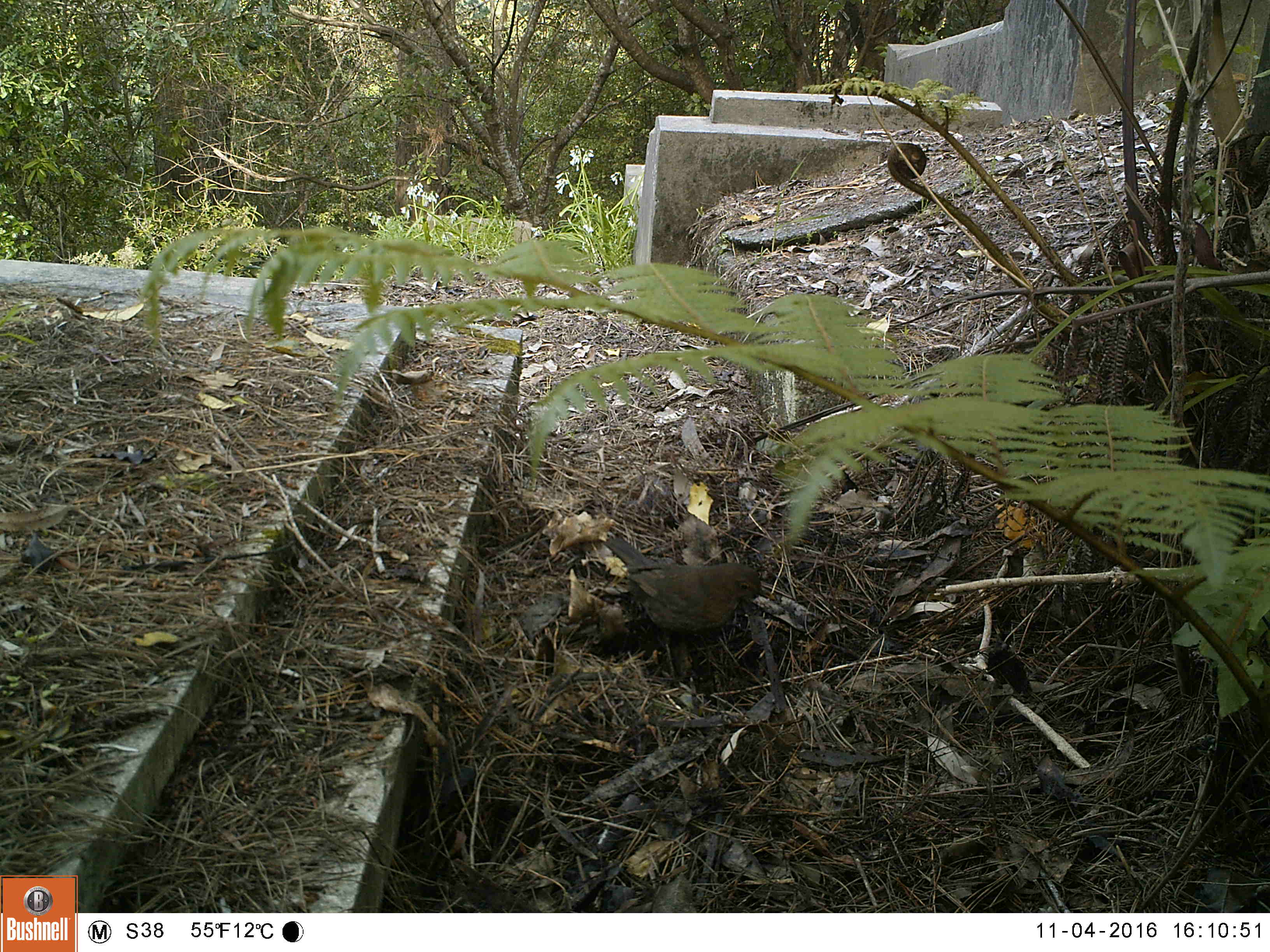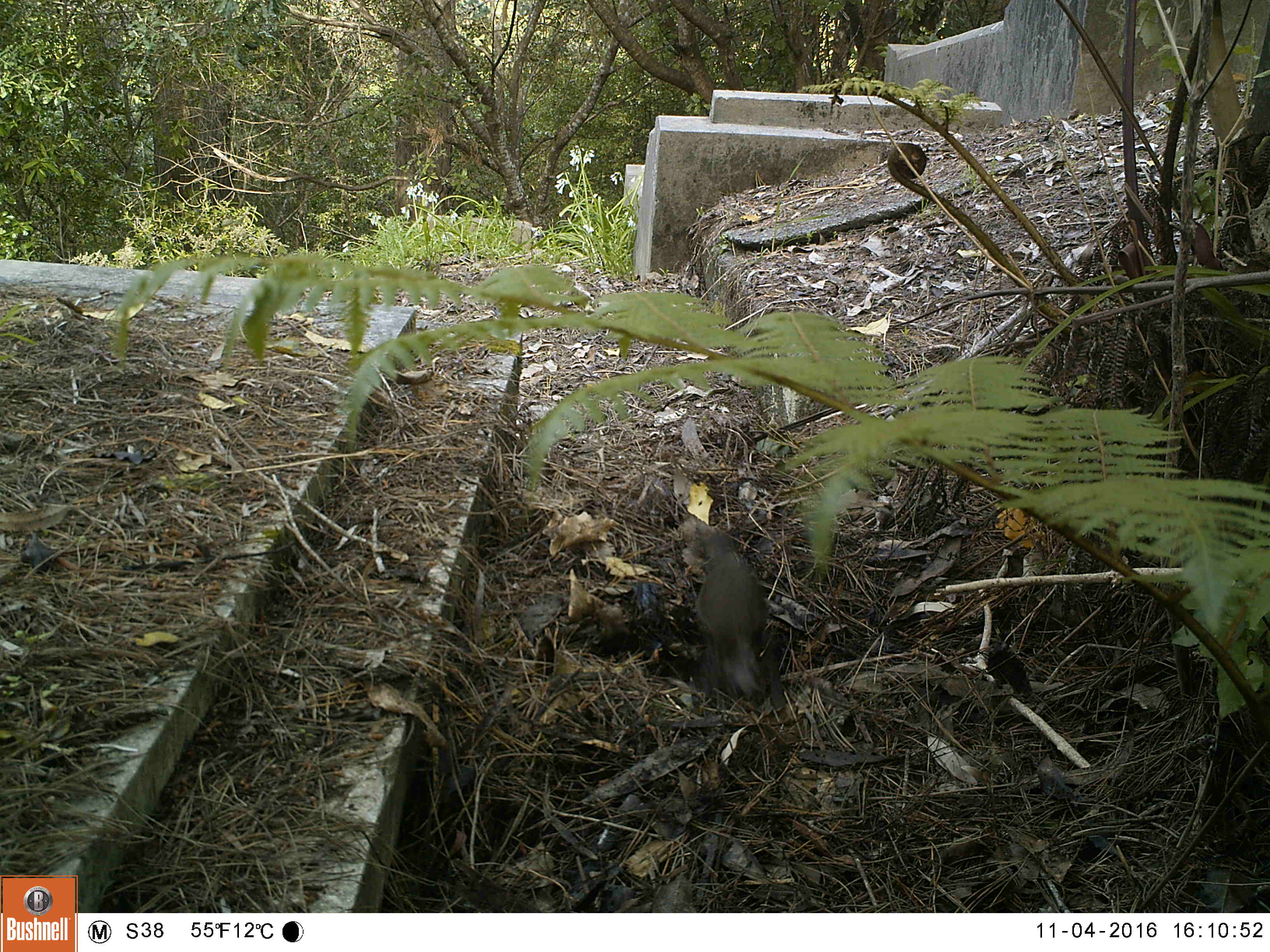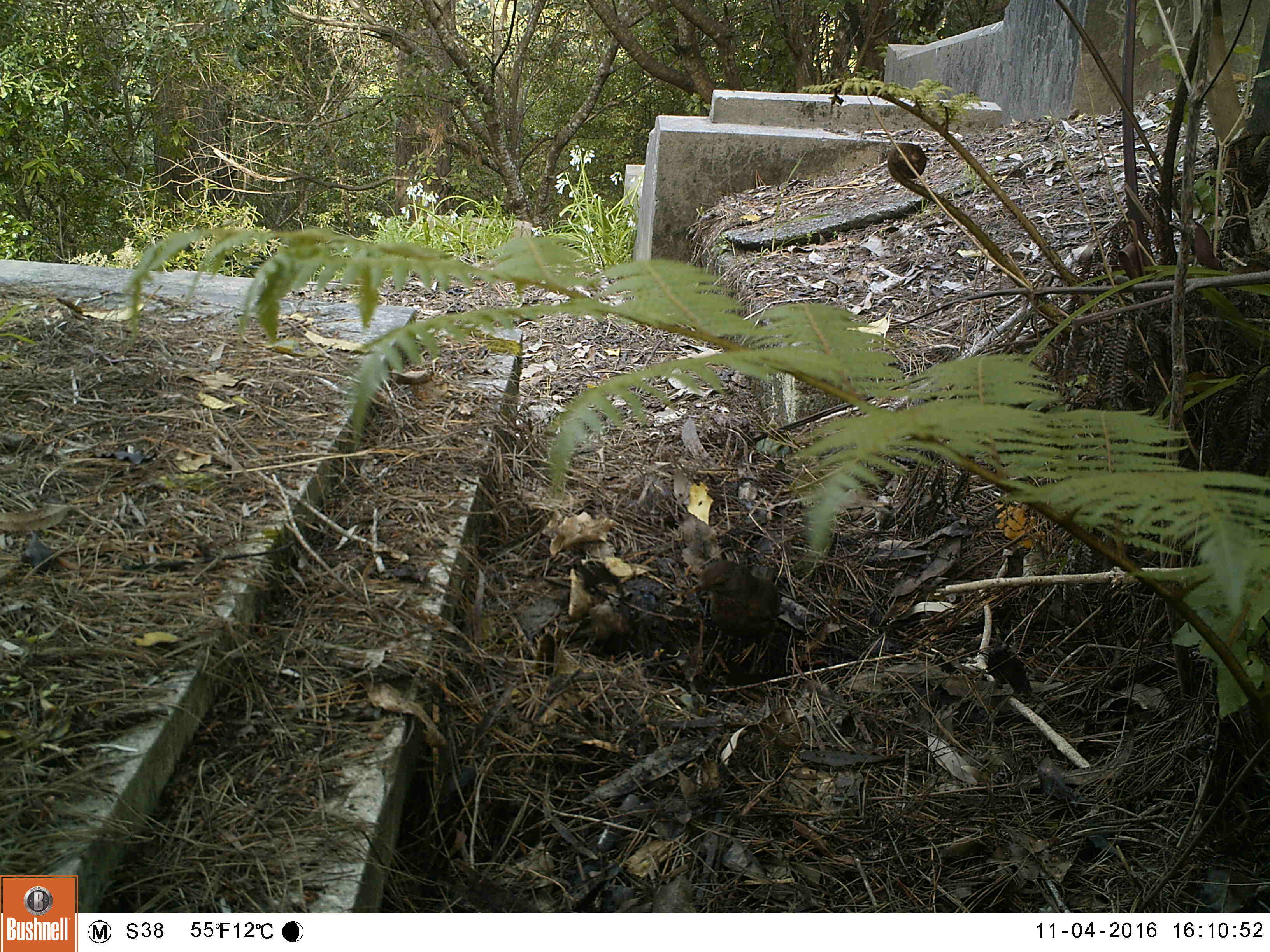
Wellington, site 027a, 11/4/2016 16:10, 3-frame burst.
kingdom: Animalia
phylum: Chordata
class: Aves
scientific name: Aves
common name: bird